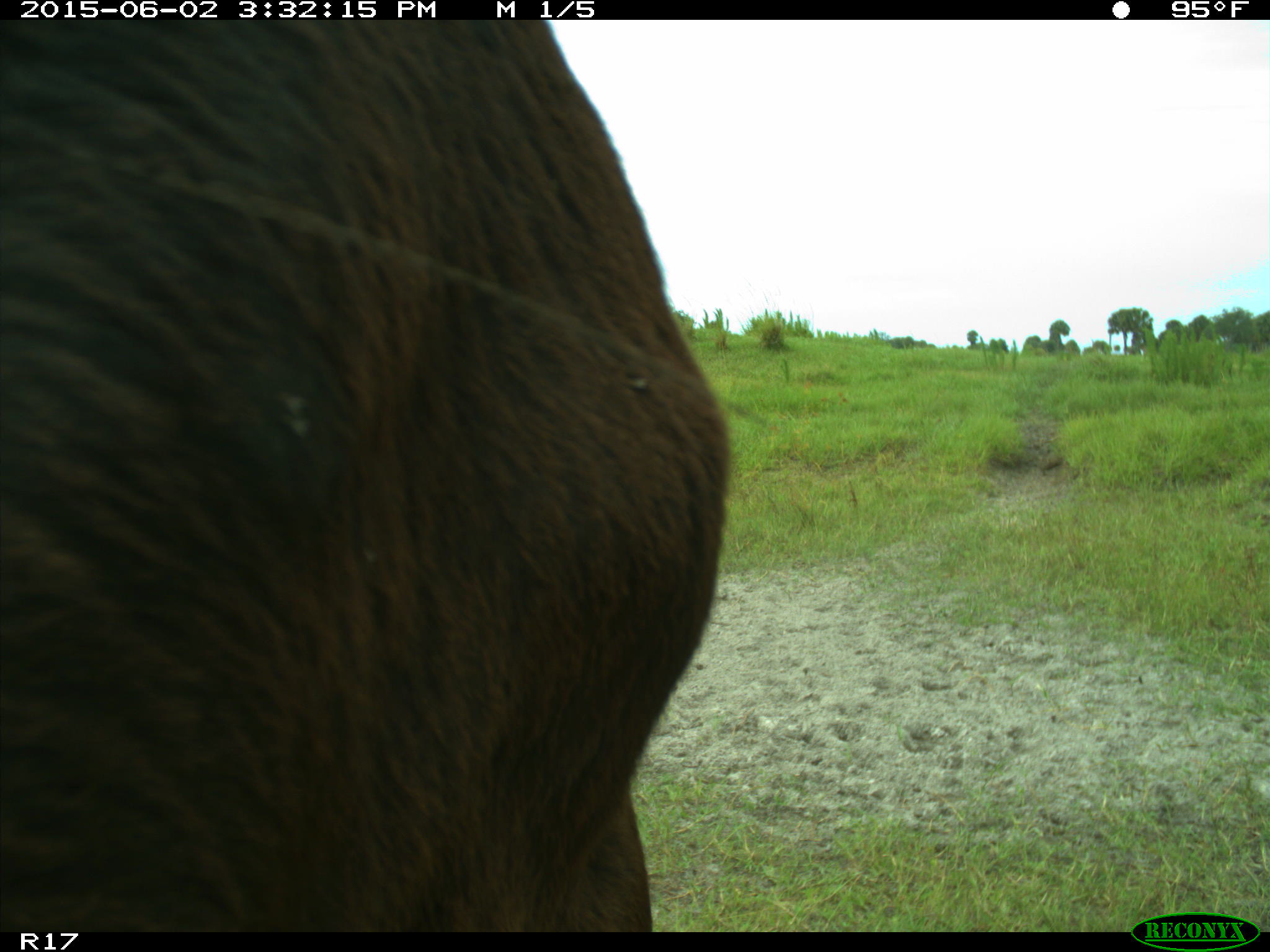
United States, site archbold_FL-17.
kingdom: Animalia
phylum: Chordata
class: Mammalia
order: Artiodactyla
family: Bovidae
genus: Bos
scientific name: Bos taurus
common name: domestic cow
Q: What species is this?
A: Bos taurus (domestic cow).